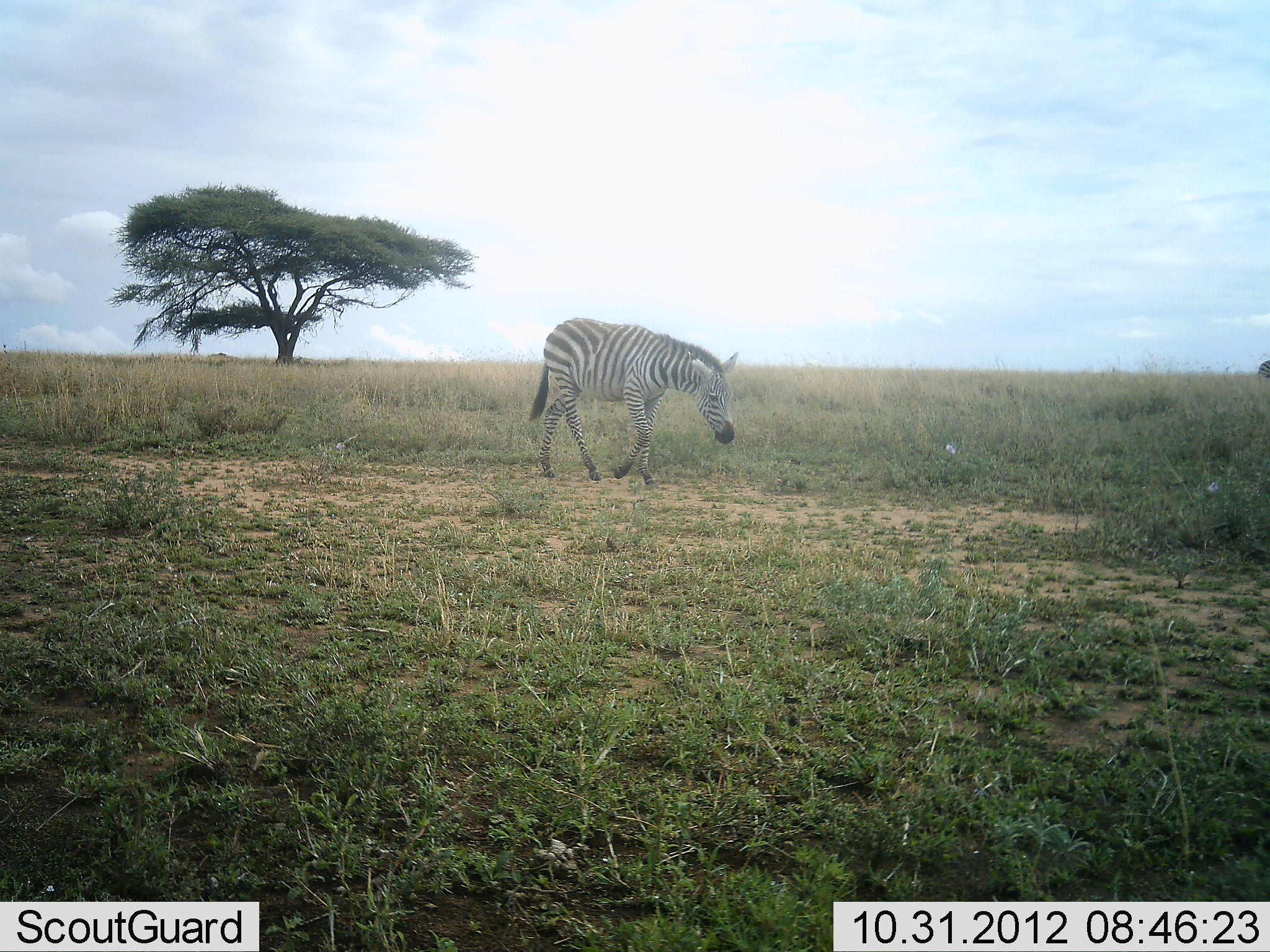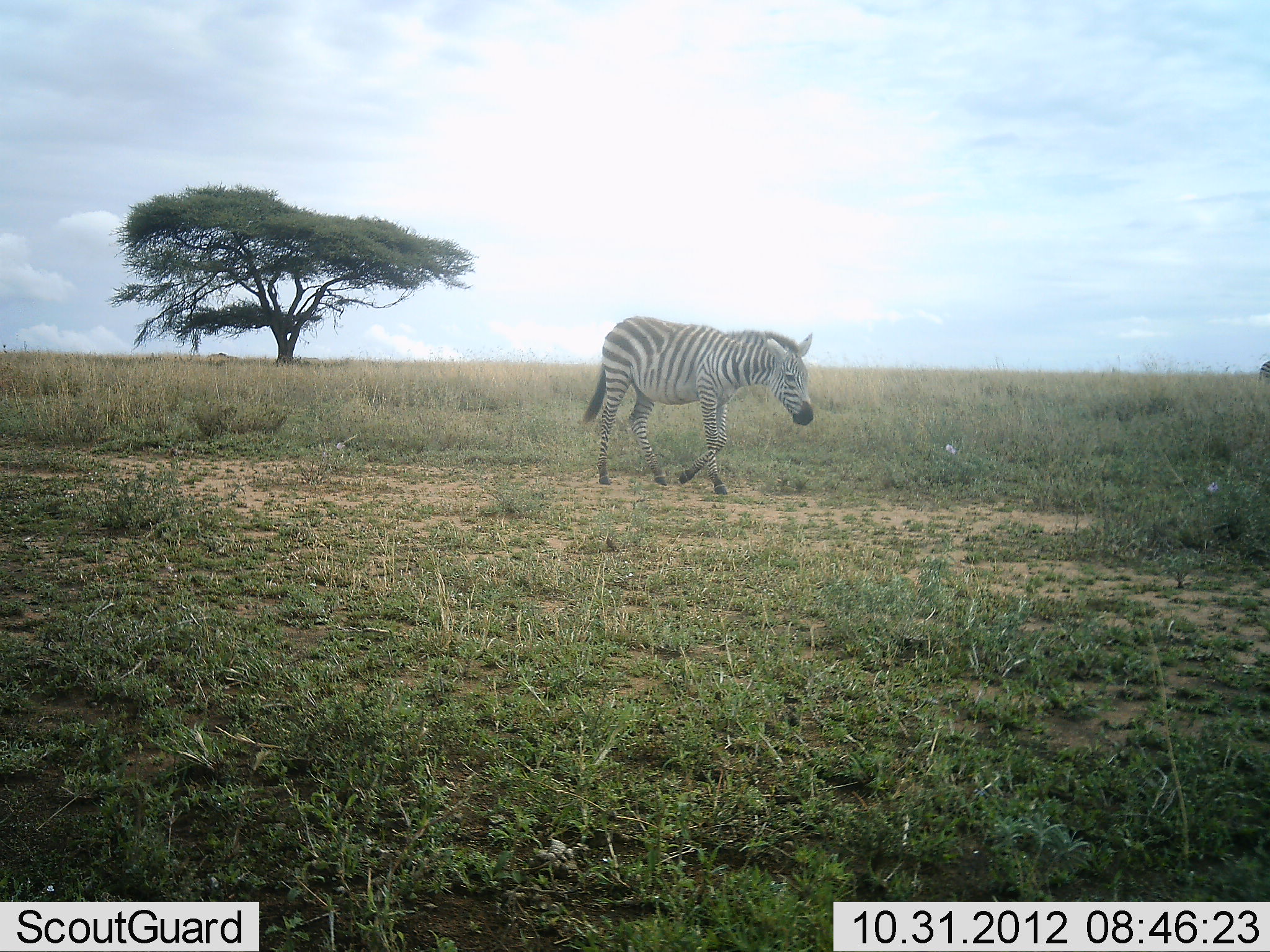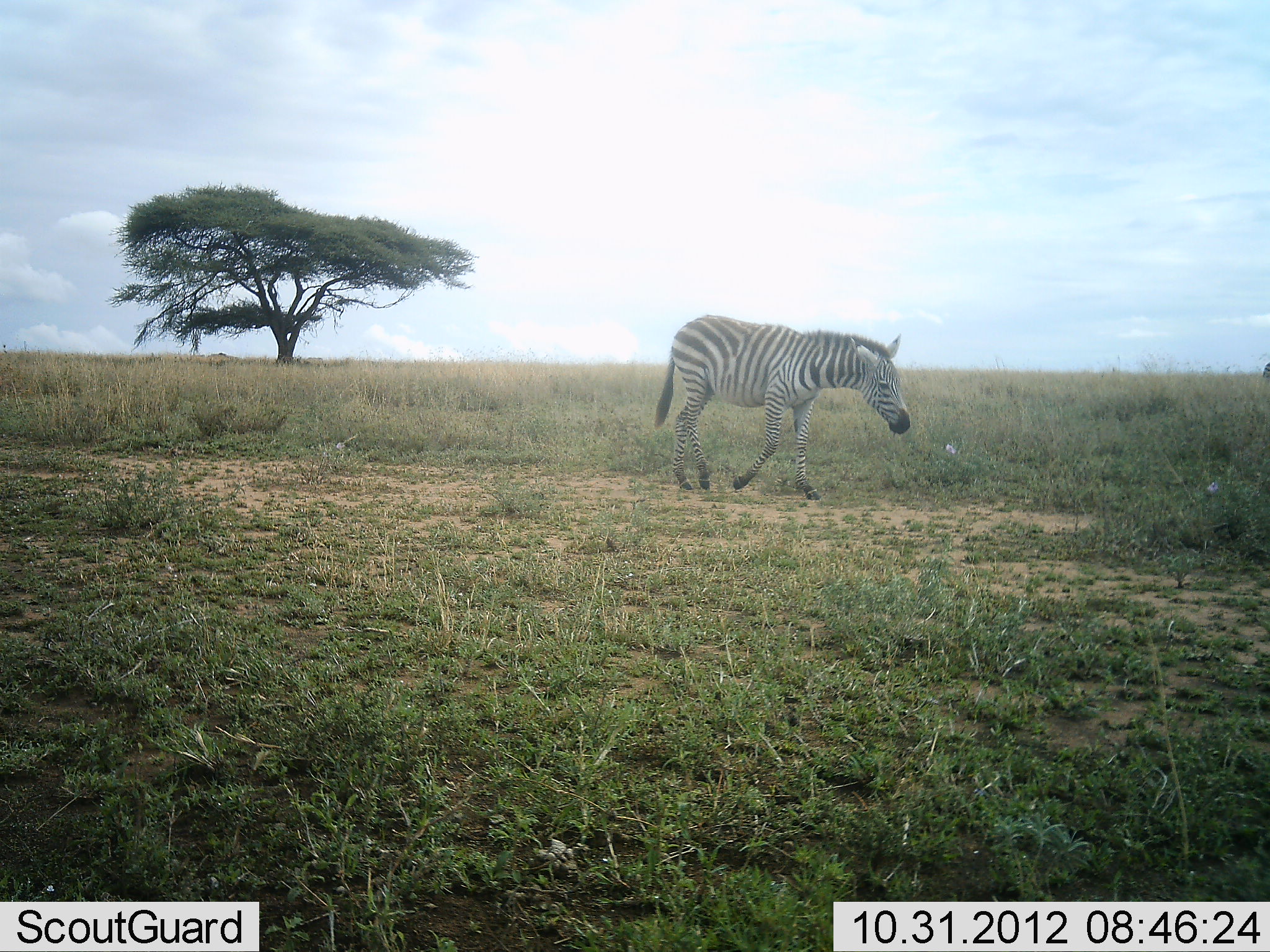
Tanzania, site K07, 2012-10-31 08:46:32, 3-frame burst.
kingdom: Animalia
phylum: Chordata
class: Mammalia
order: Perissodactyla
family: Equidae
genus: Equus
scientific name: Equus quagga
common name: plains zebra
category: zebra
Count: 1.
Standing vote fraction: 0%.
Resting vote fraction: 0%.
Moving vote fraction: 100%.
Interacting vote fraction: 0%.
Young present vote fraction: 0%.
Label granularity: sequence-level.